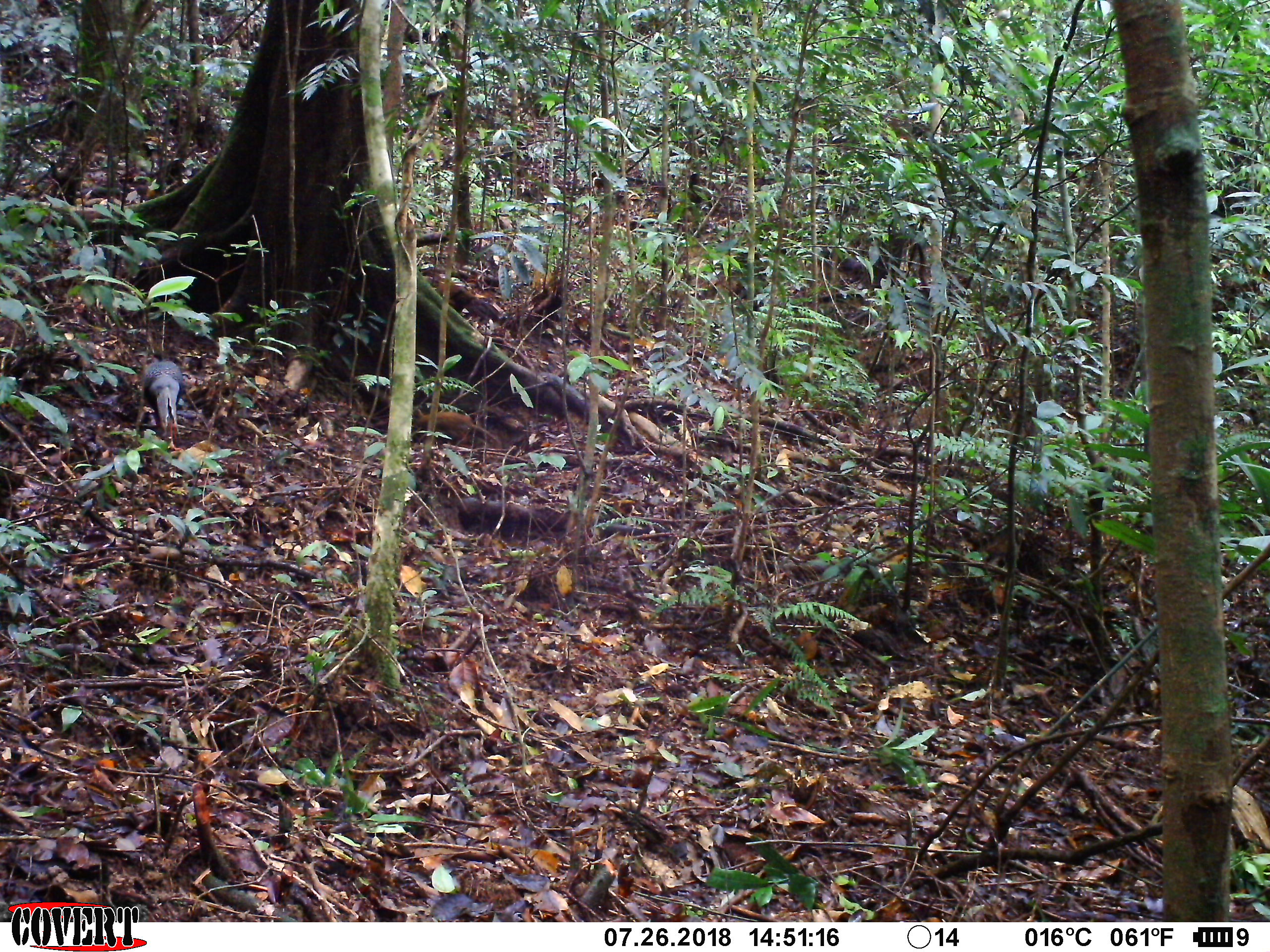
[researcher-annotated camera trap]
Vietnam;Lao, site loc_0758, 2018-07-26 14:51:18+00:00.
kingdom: Animalia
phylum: Chordata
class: Aves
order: Galliformes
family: Phasianidae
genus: Lophura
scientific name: Lophura nycthemera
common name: silver pheasant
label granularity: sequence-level